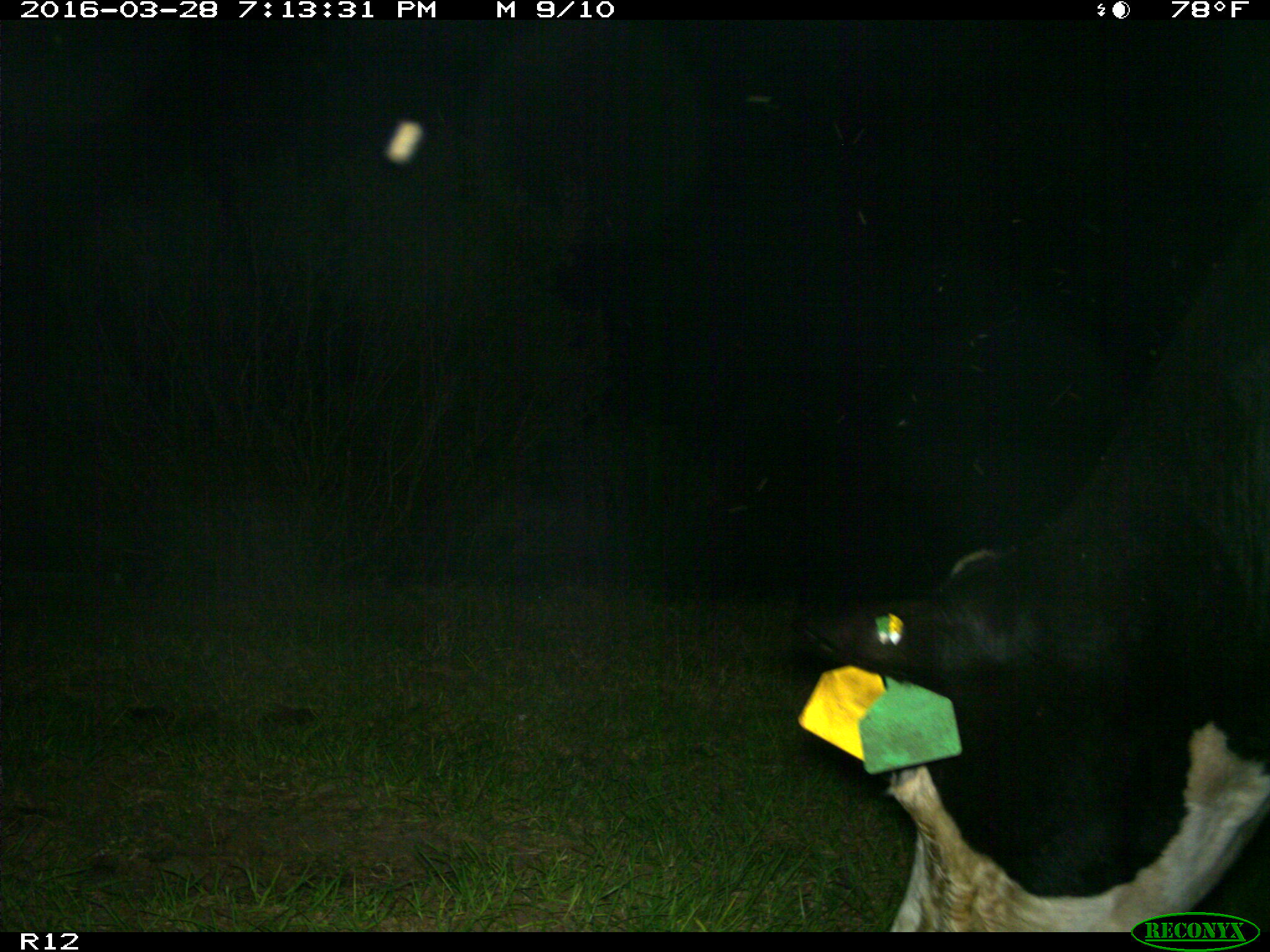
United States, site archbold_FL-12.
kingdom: Animalia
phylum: Chordata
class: Mammalia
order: Artiodactyla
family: Bovidae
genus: Bos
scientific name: Bos taurus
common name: domestic cow